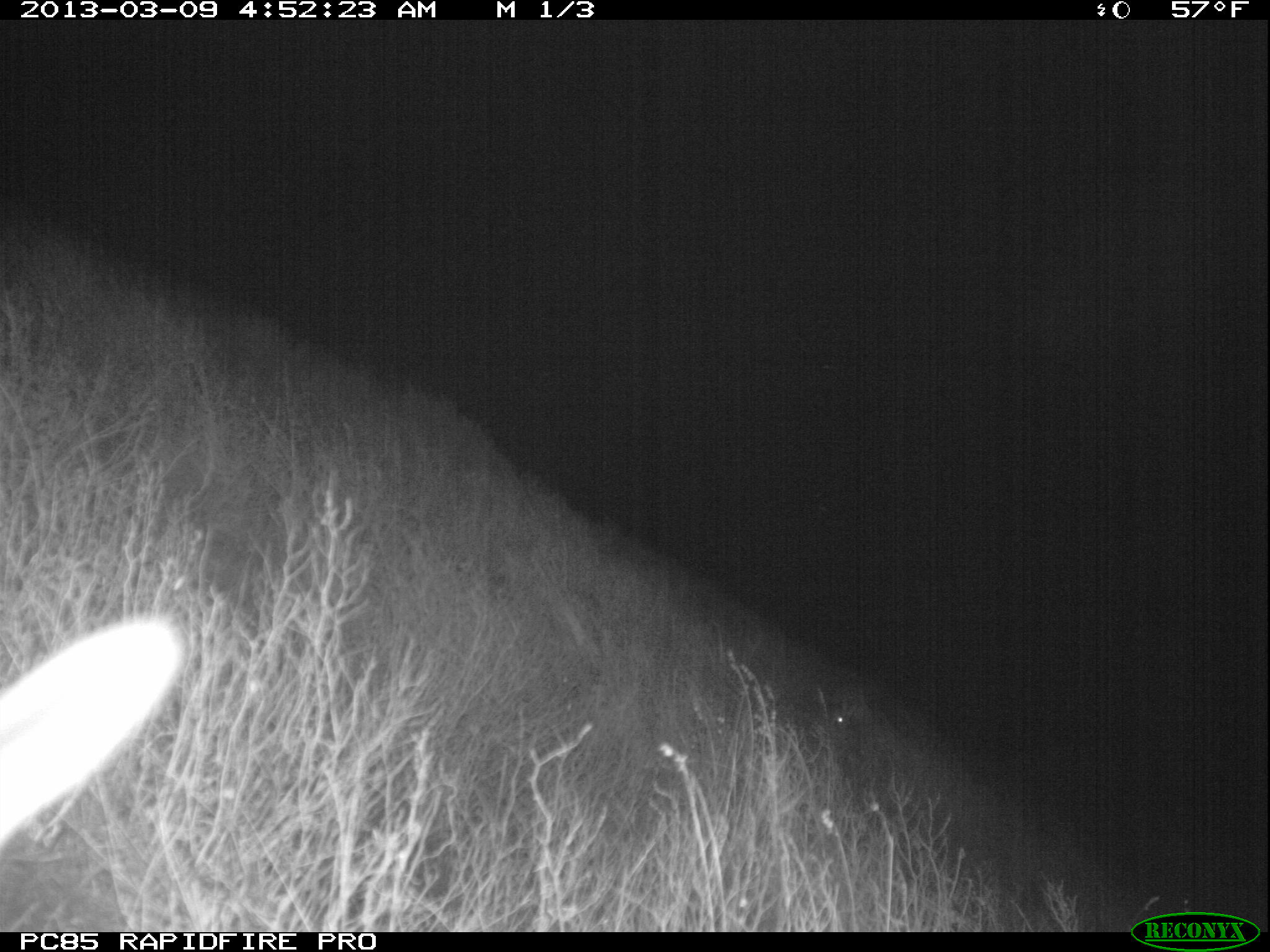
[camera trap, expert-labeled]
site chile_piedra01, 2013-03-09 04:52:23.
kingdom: Animalia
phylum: Chordata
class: Mammalia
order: Lagomorpha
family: Leporidae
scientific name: Leporidae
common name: rabbits and hares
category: rabbit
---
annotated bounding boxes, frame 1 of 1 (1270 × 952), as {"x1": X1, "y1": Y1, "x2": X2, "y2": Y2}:
rabbit: {"x1": 0, "y1": 616, "x2": 182, "y2": 884}; {"x1": 812, "y1": 685, "x2": 879, "y2": 746}